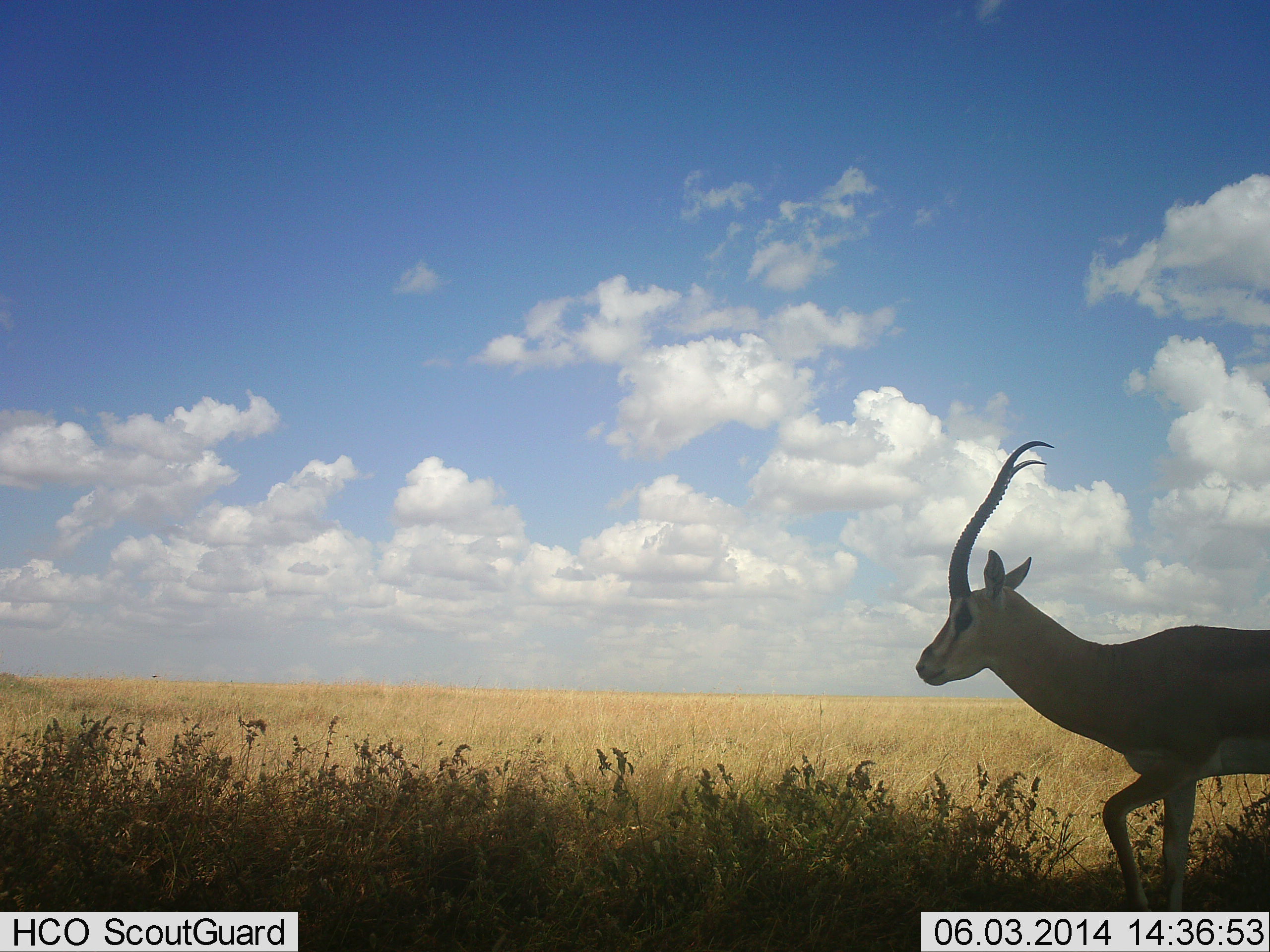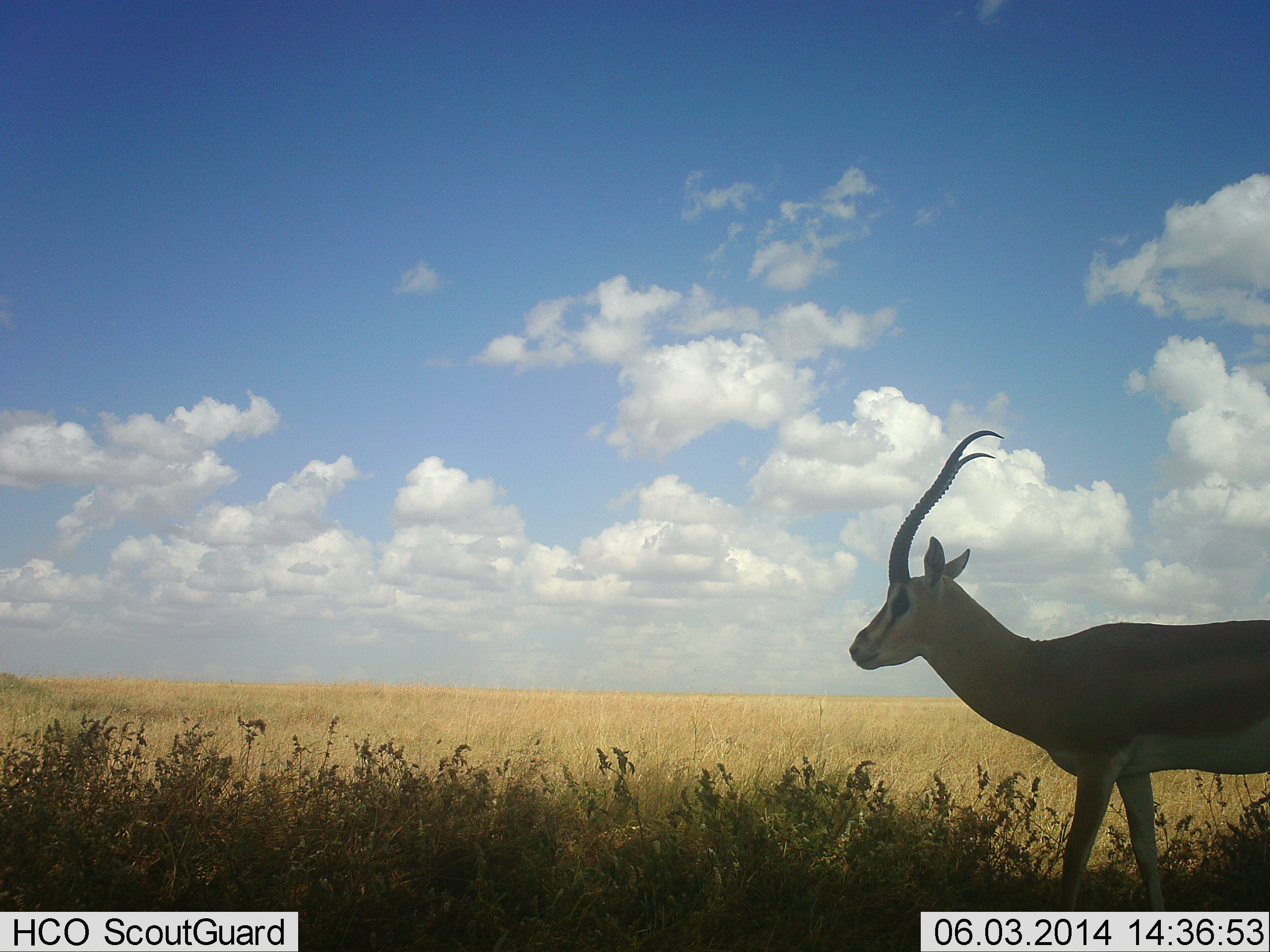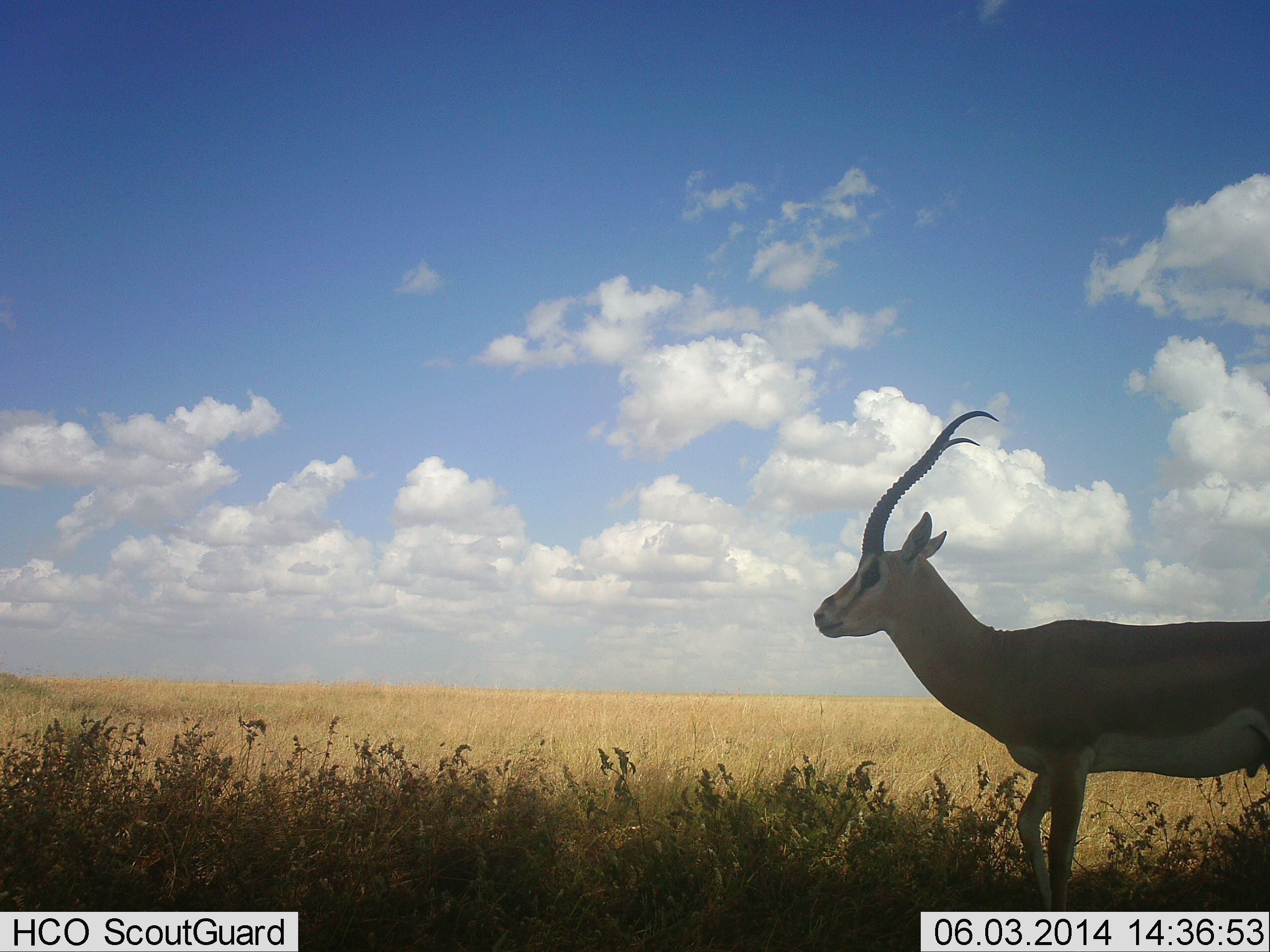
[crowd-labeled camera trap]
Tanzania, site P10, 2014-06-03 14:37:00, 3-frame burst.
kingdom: Animalia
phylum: Chordata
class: Mammalia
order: Artiodactyla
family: Bovidae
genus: Nanger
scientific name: Nanger granti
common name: grant's gazelle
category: gazellegrants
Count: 1.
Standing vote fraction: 30%.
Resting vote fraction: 0%.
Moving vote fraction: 70%.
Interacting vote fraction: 0%.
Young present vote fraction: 0%.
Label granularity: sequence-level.